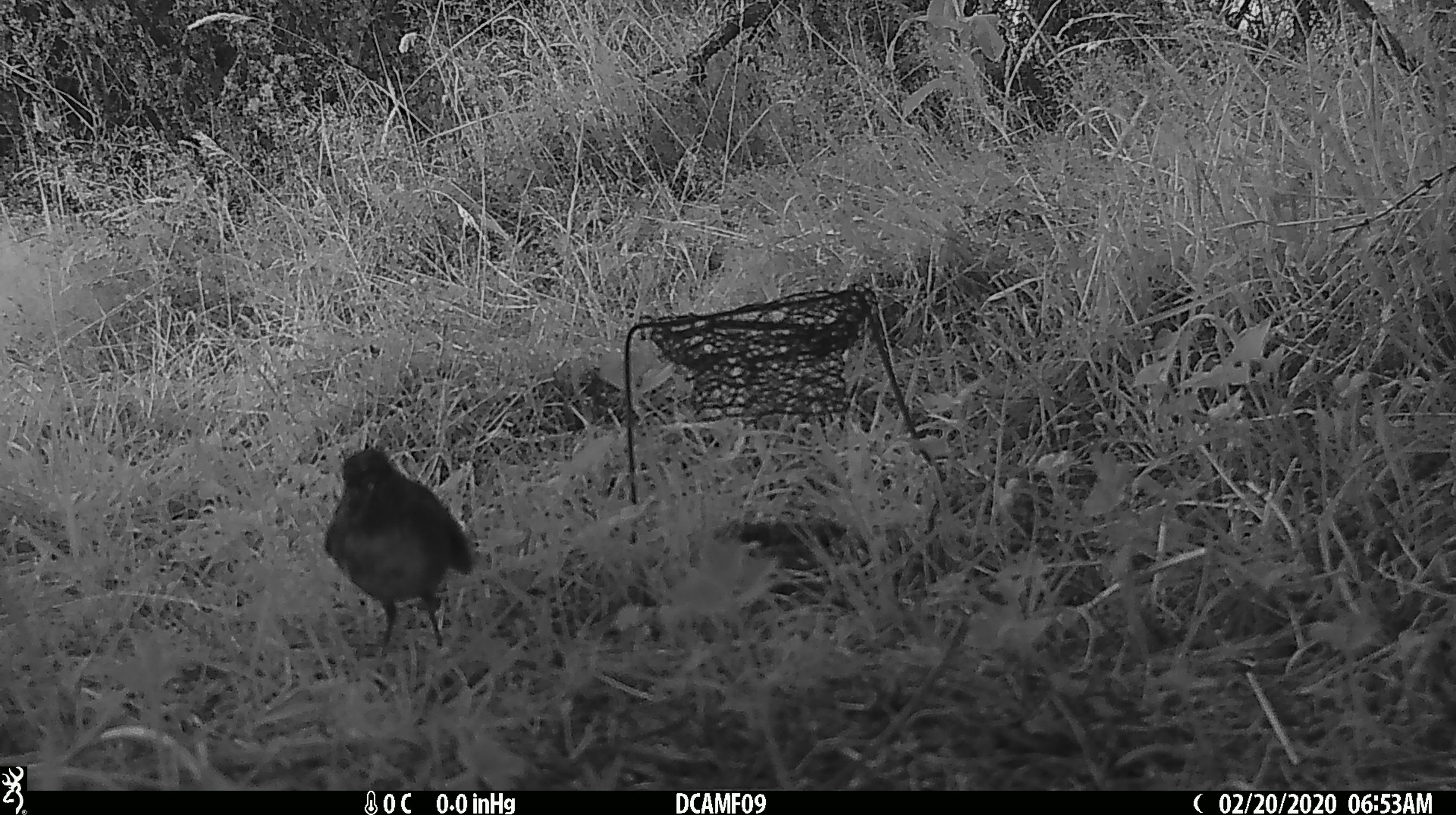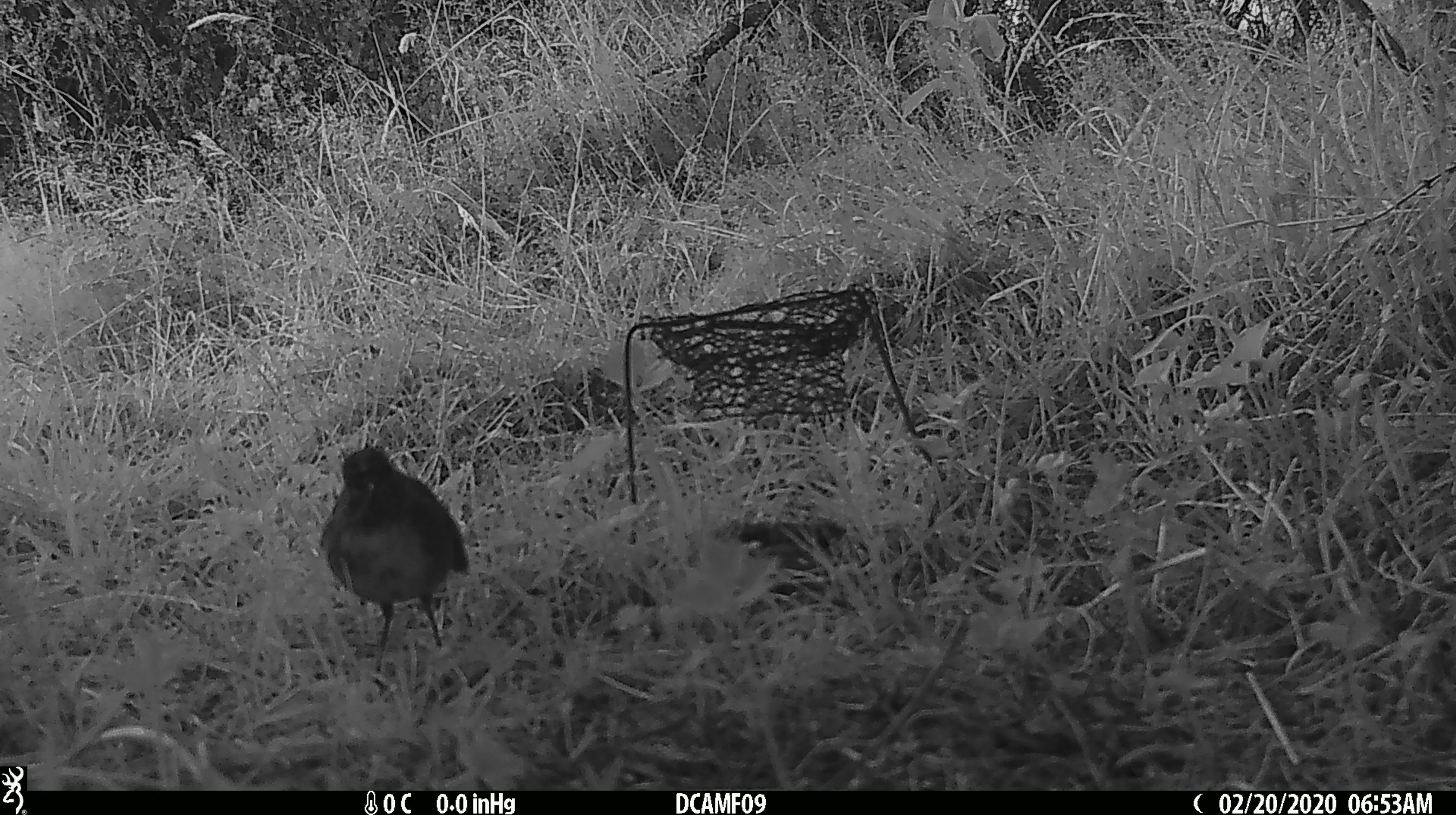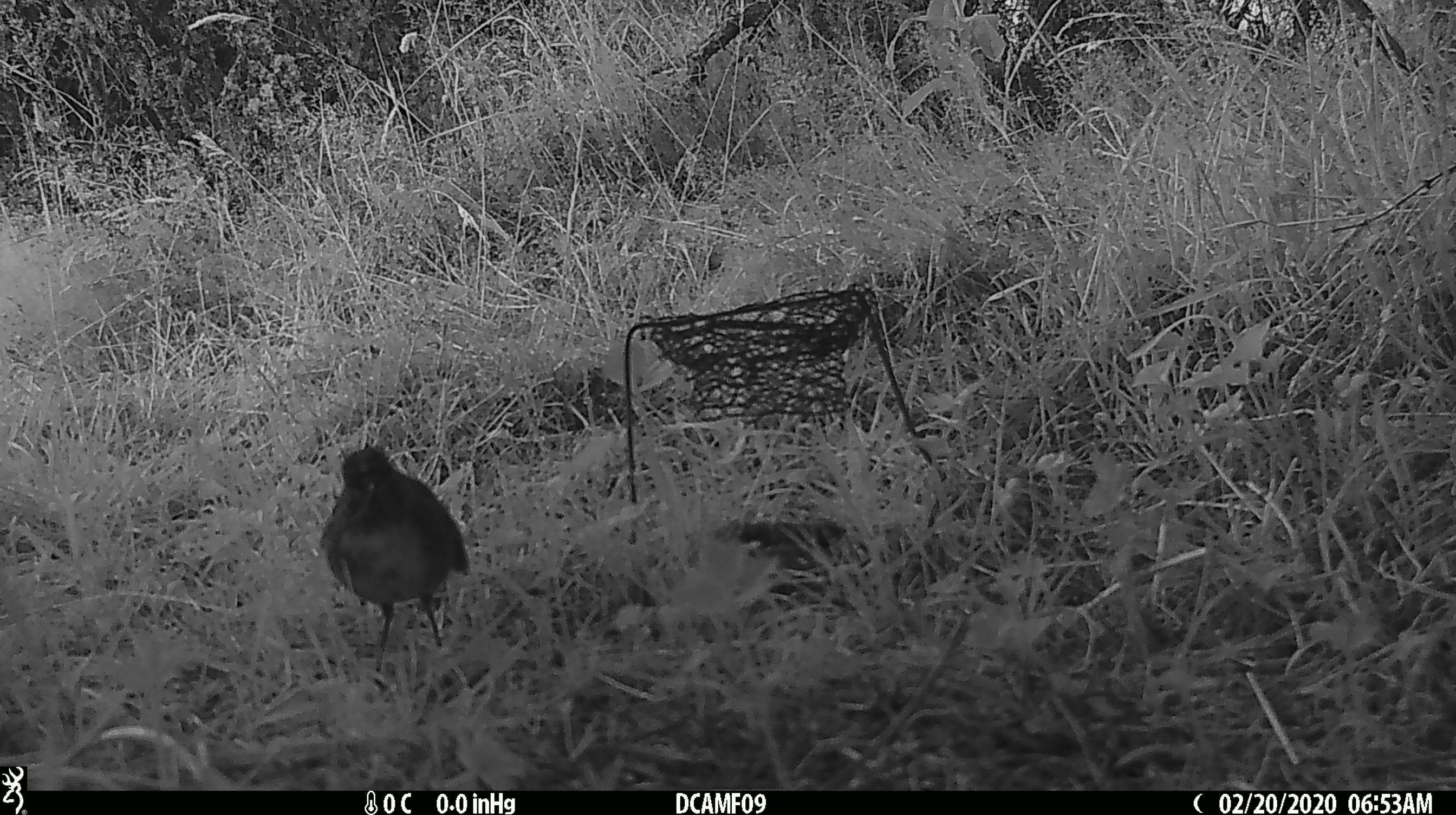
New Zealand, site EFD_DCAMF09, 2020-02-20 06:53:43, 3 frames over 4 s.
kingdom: Animalia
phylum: Chordata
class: Aves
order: Passeriformes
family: Turdidae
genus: Turdus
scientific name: Turdus philomelos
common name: song thrush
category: thrush